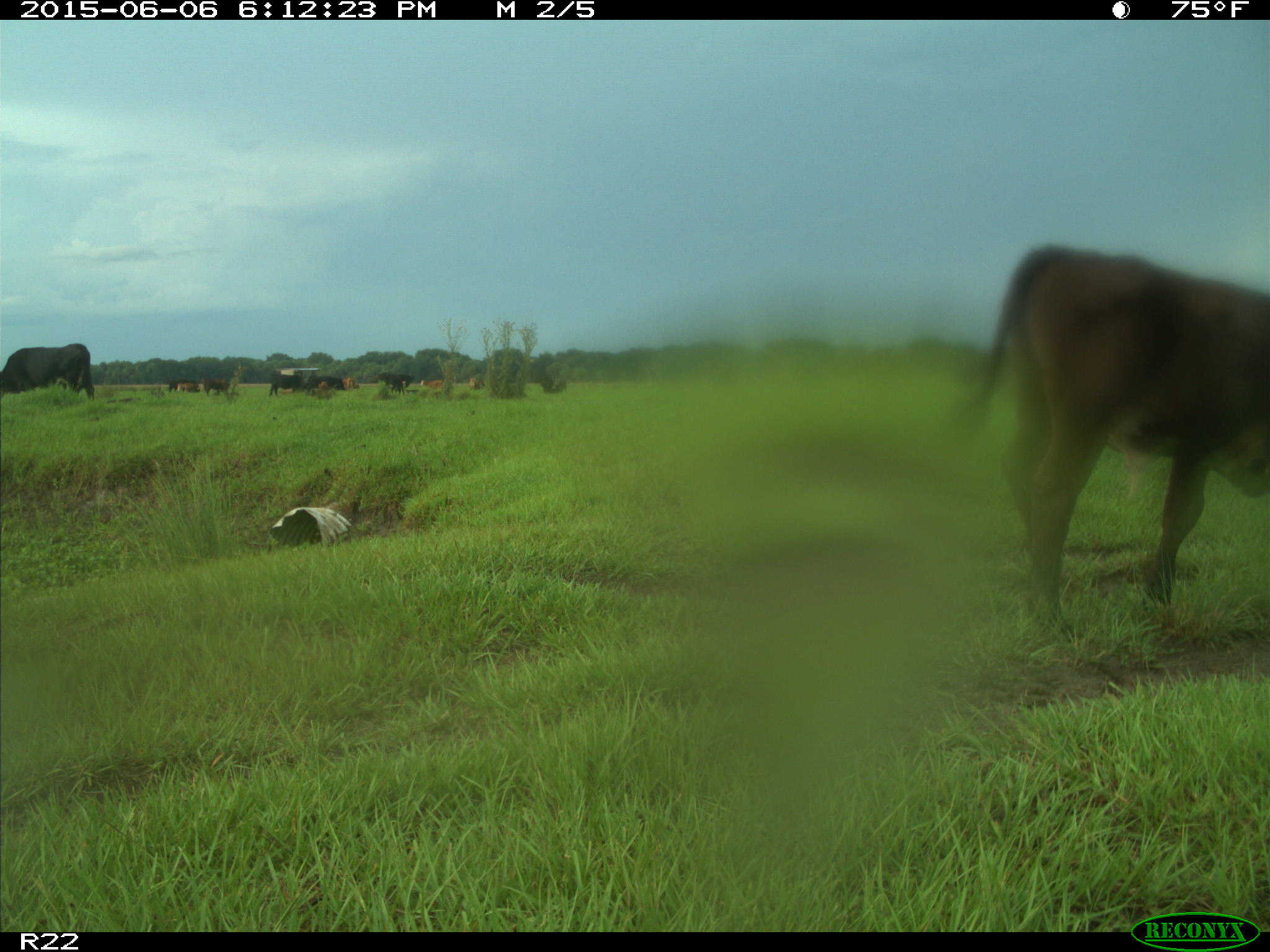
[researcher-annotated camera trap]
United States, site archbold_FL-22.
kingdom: Animalia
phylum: Chordata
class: Mammalia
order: Artiodactyla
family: Bovidae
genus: Bos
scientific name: Bos taurus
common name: domestic cow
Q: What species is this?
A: Bos taurus (domestic cow).